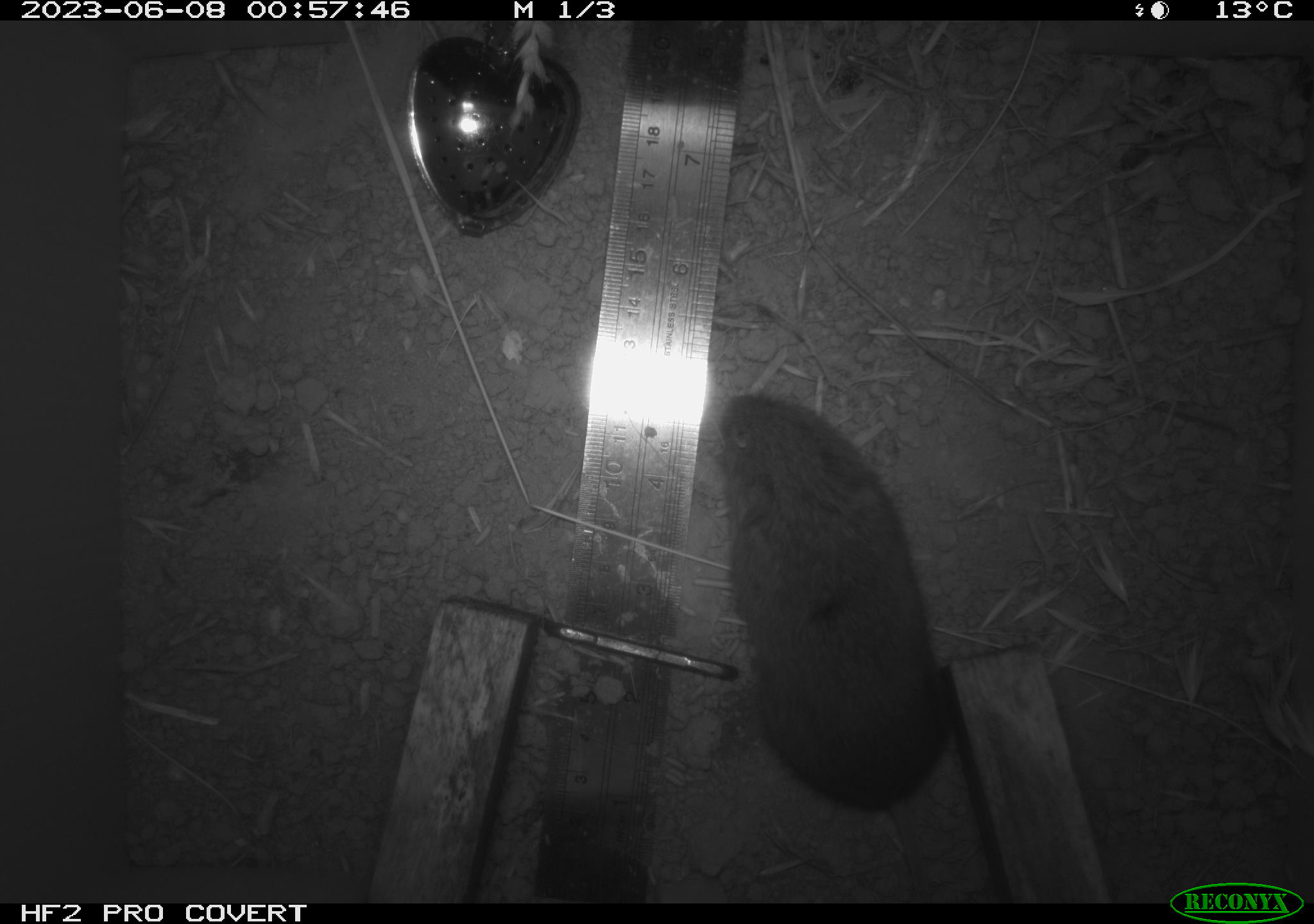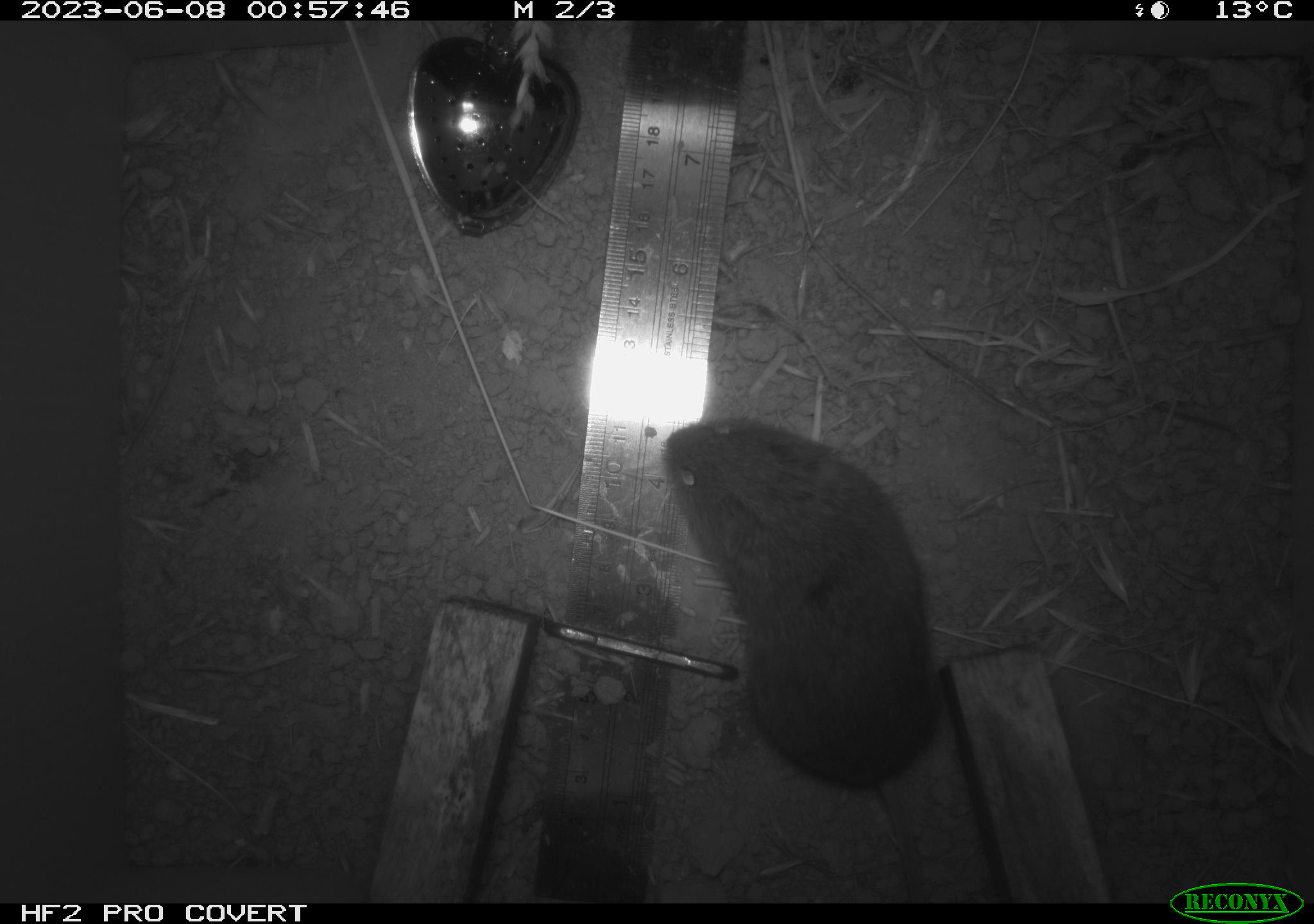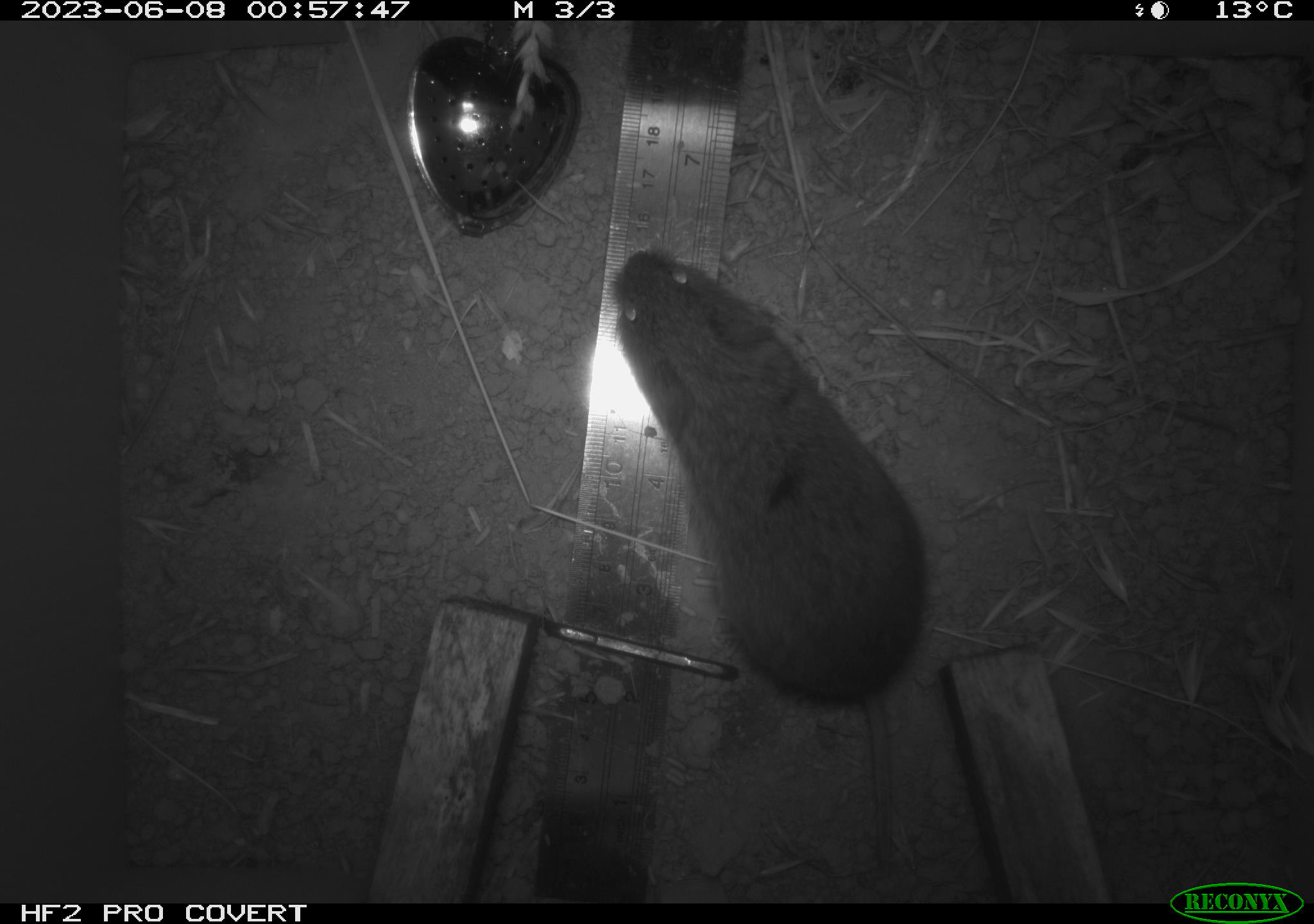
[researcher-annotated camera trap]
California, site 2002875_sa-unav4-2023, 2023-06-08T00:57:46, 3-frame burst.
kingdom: Animalia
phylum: Chordata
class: Mammalia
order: Rodentia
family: Cricetidae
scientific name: Arvicolinae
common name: voles, lemmings, and muskrats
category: arvicolinae subfamily